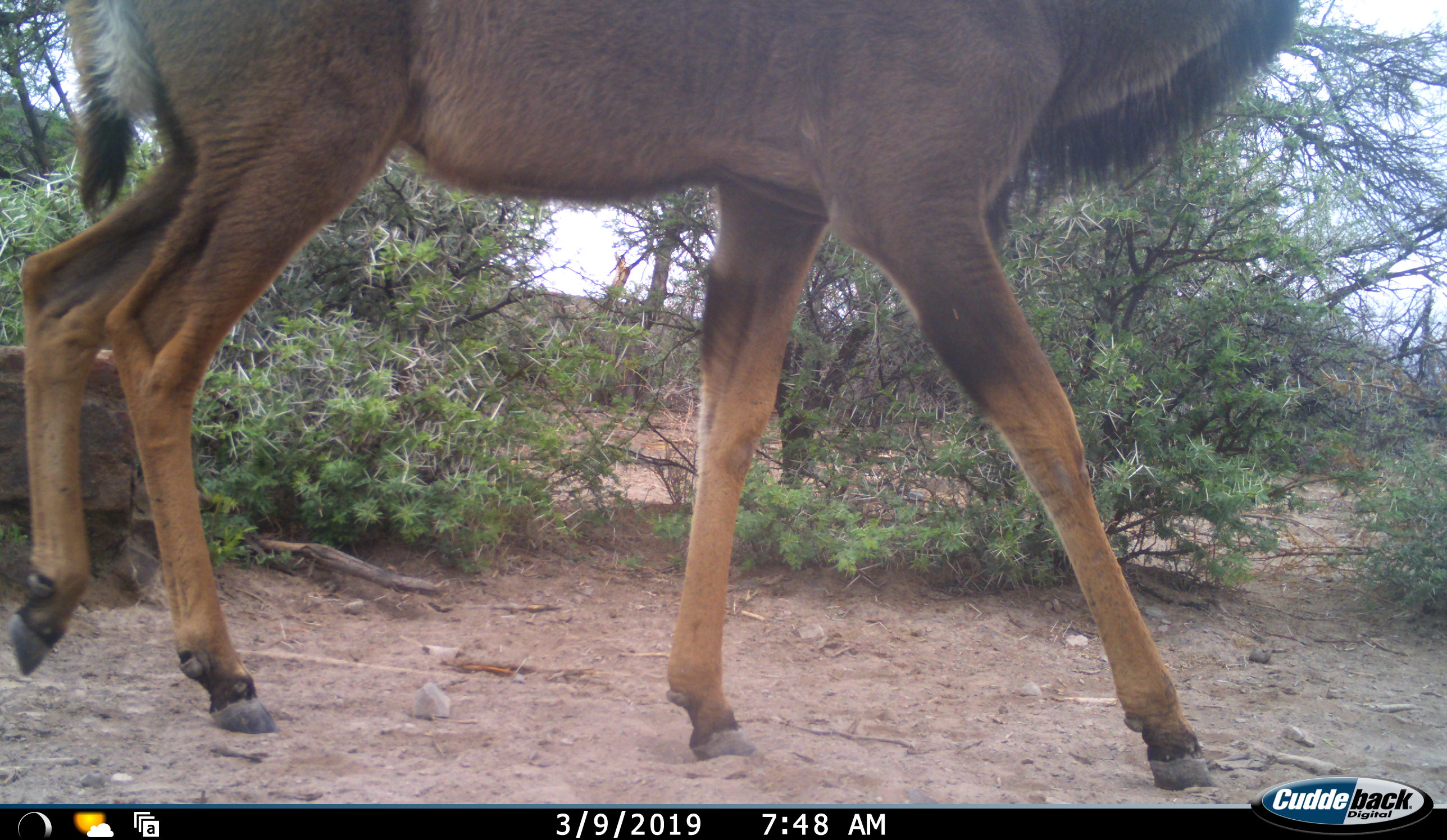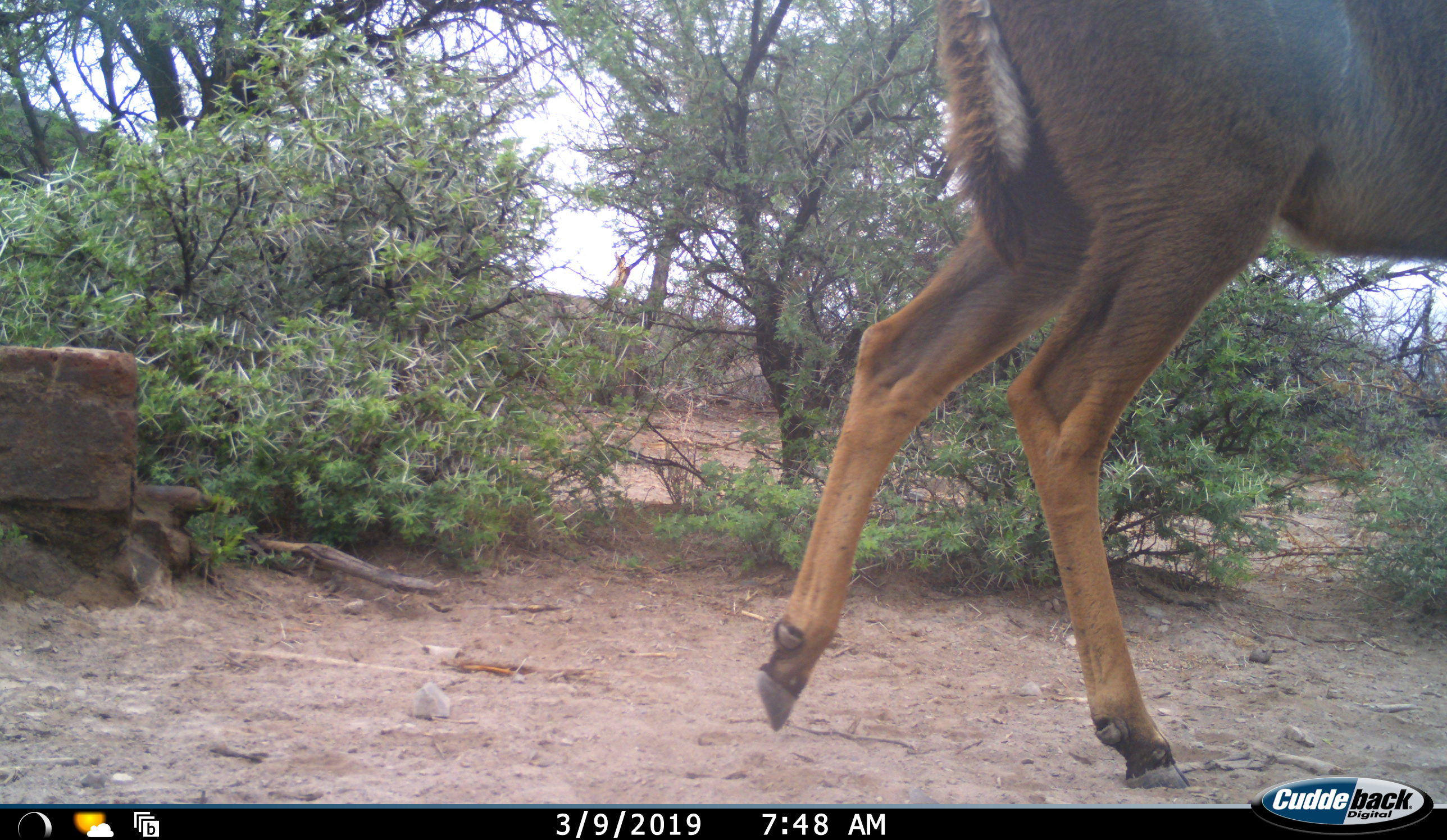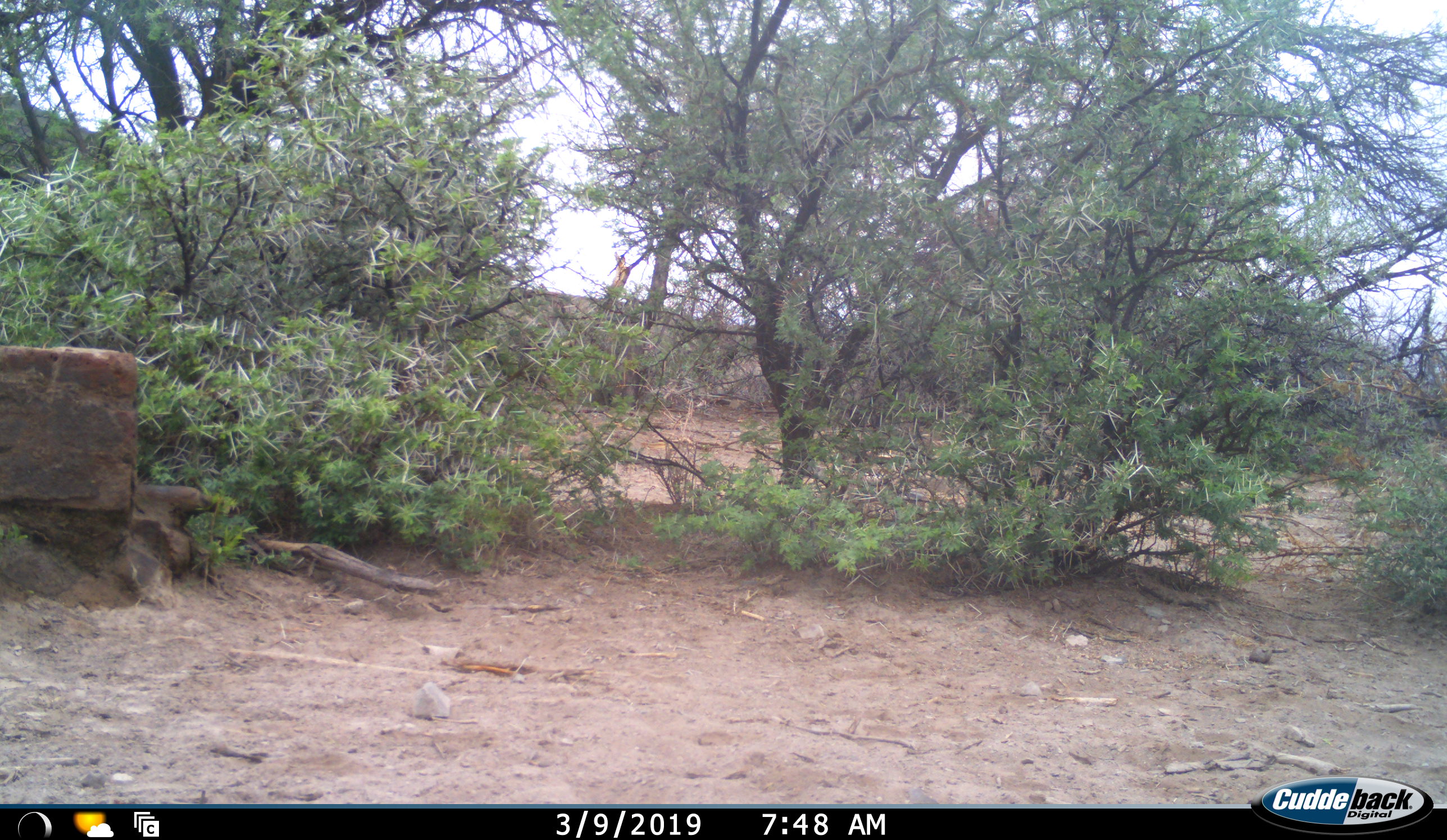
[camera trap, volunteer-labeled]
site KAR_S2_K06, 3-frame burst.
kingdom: Animalia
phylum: Chordata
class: Mammalia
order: Artiodactyla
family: Bovidae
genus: Tragelaphus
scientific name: Tragelaphus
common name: kudu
Kudu (Tragelaphus), count 1. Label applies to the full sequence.